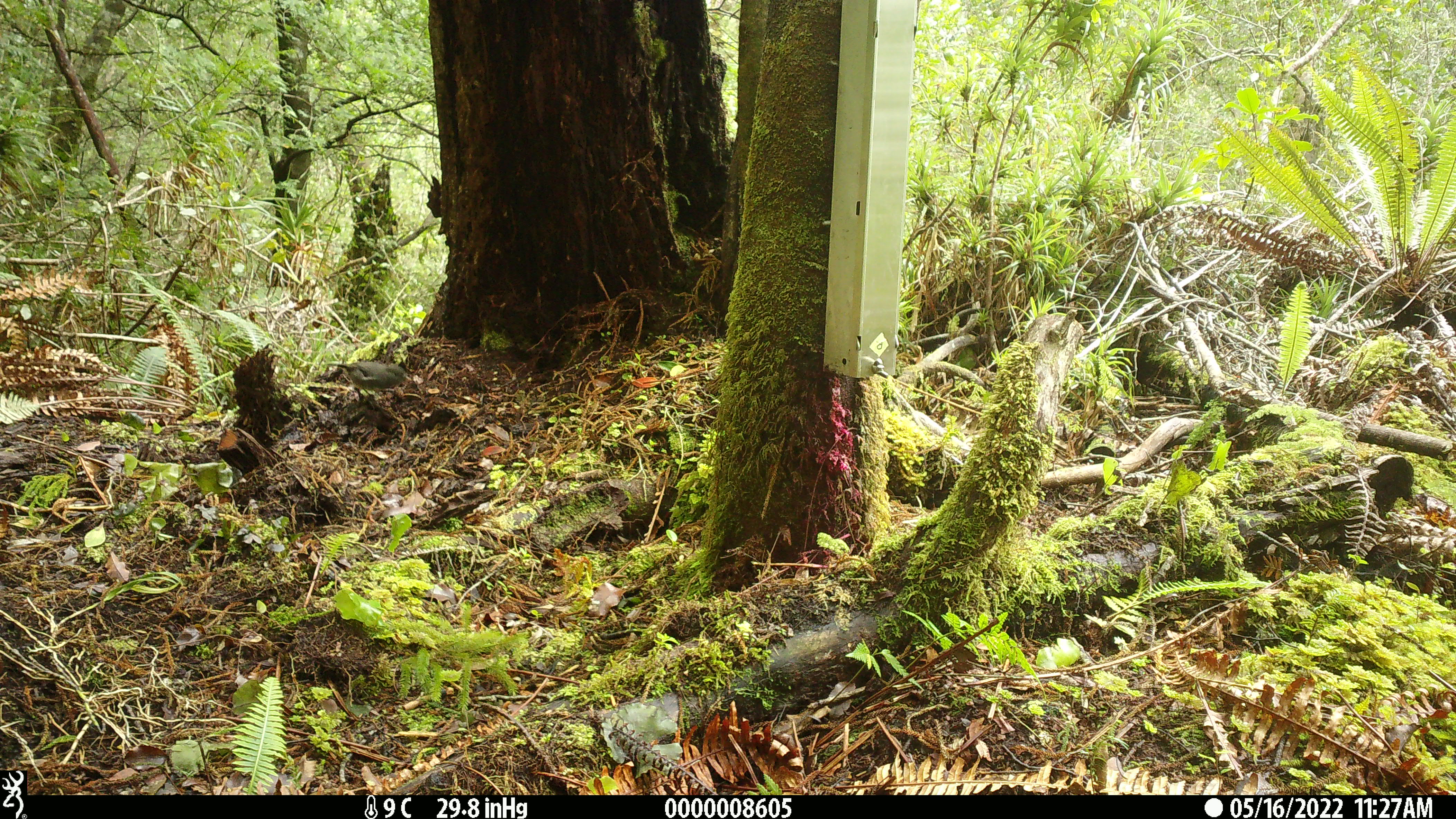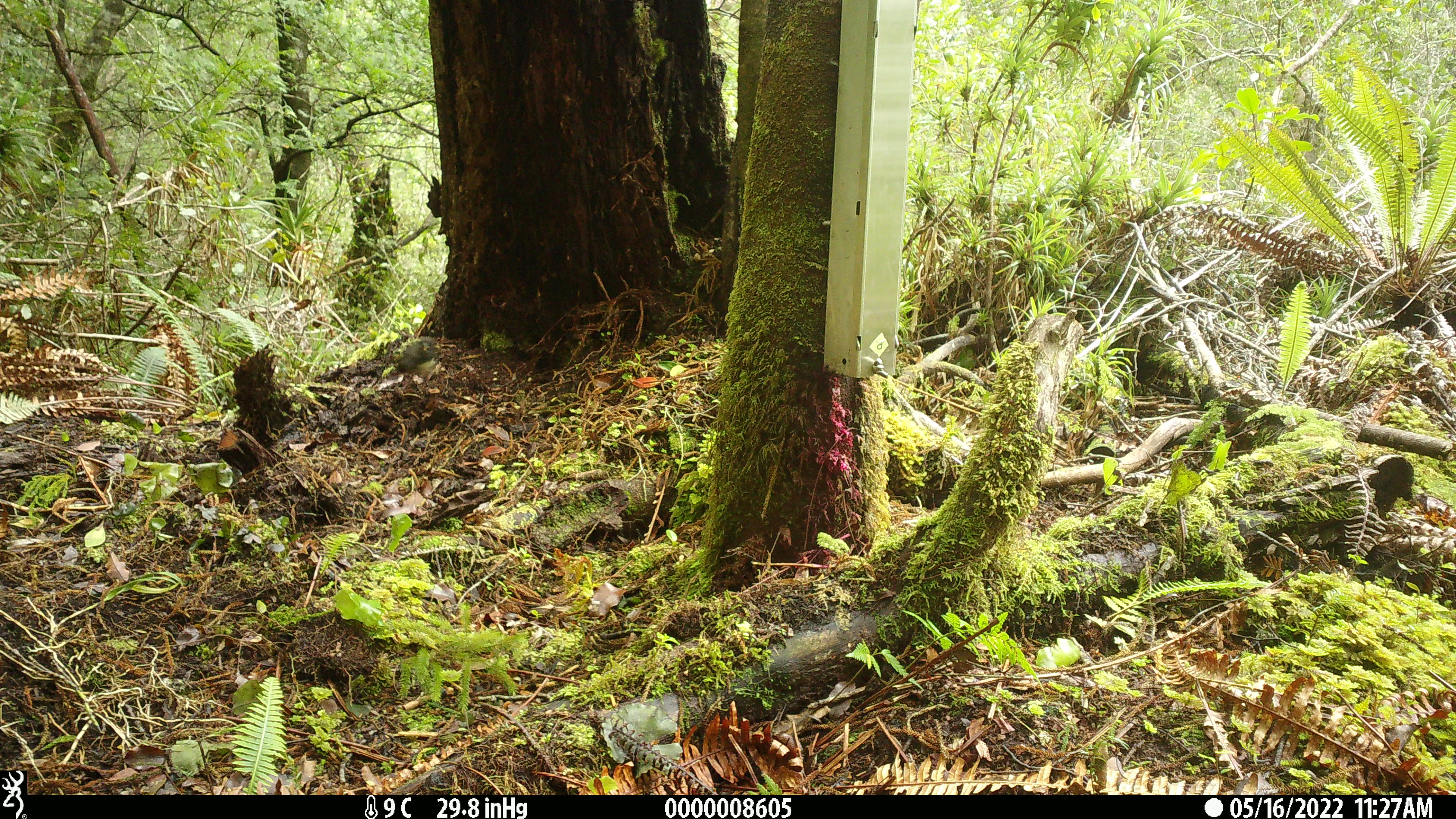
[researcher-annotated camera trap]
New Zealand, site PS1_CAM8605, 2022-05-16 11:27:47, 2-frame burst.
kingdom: Animalia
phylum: Chordata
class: Aves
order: Passeriformes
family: Petroicidae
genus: Petroica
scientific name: Petroica macrocephala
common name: tomtit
Tomtit (Petroica macrocephala).